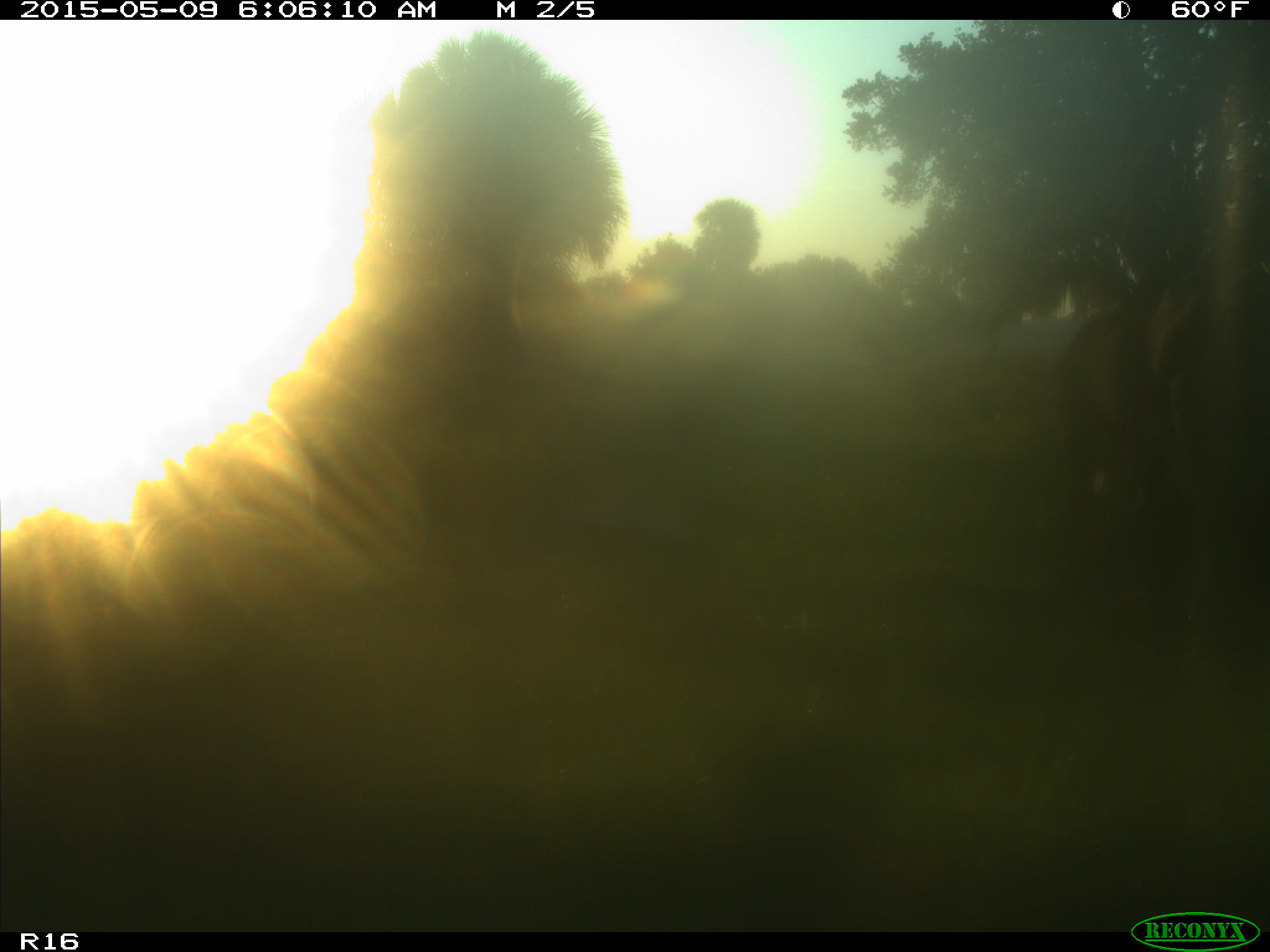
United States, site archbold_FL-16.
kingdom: Animalia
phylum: Chordata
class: Mammalia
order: Artiodactyla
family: Bovidae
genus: Bos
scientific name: Bos taurus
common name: domestic cow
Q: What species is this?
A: Bos taurus (domestic cow).